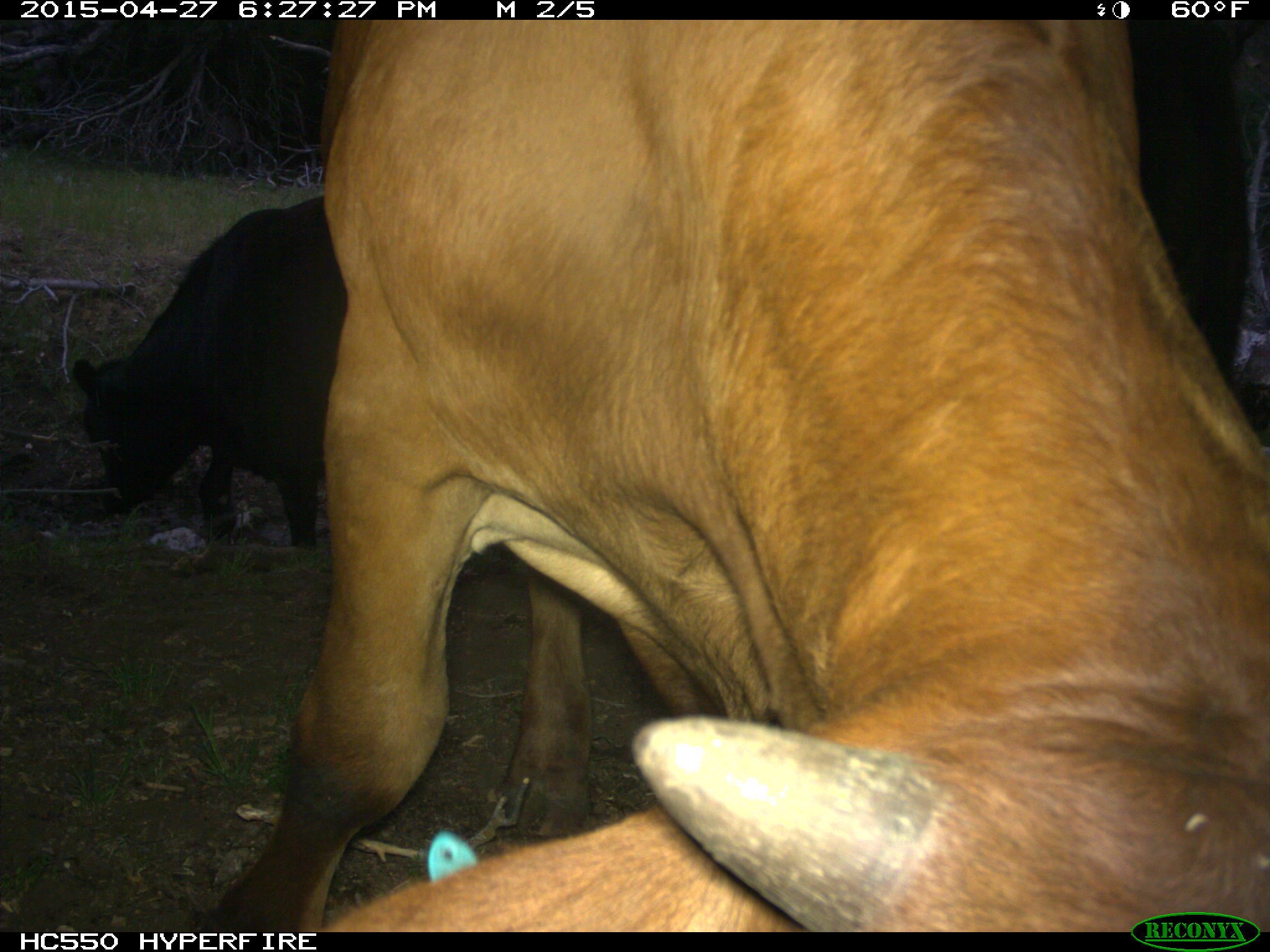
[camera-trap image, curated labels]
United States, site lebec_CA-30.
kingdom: Animalia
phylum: Chordata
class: Mammalia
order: Artiodactyla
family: Bovidae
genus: Bos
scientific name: Bos taurus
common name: domestic cow